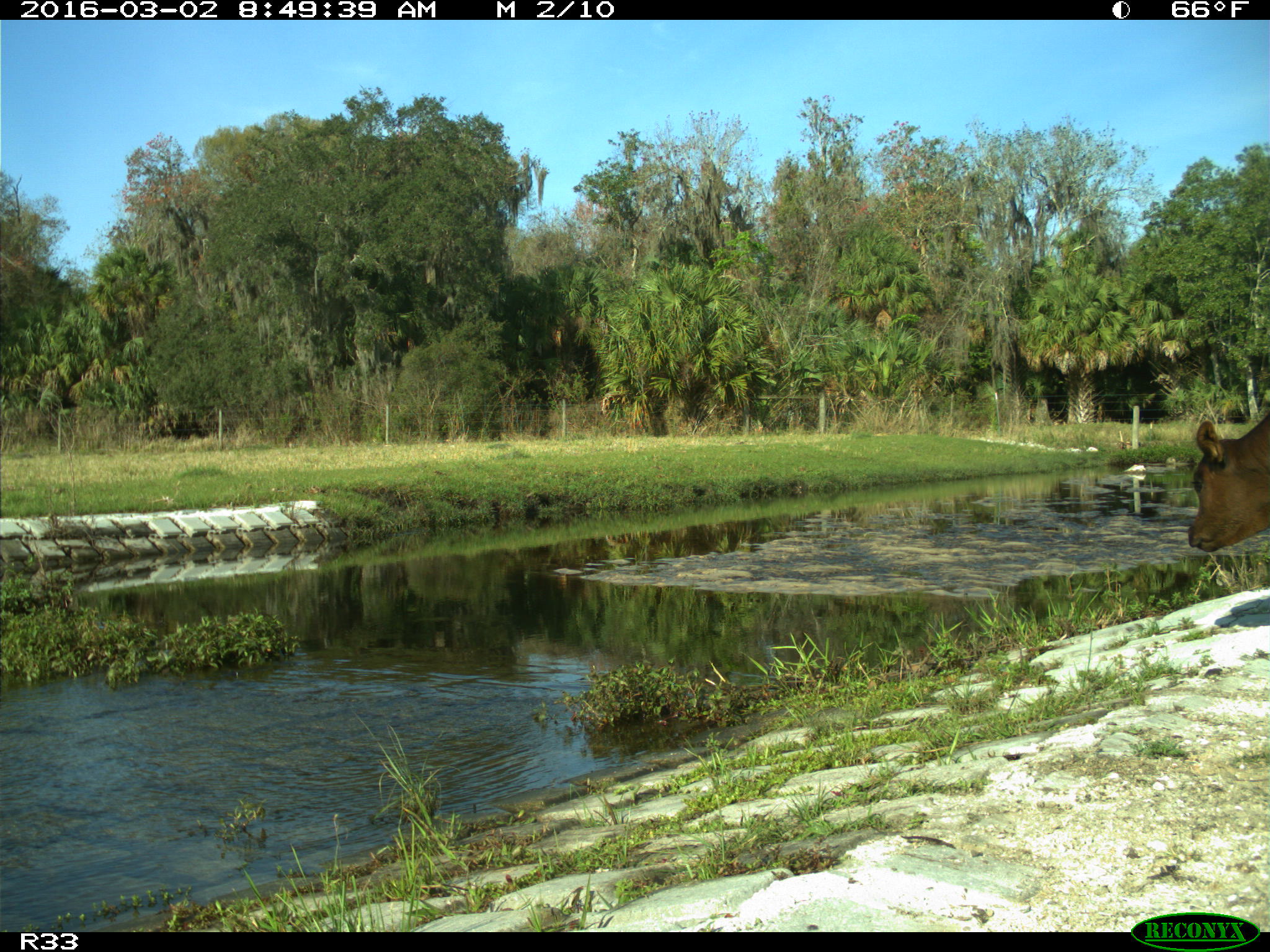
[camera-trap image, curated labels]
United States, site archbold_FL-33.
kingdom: Animalia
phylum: Chordata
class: Mammalia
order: Artiodactyla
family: Bovidae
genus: Bos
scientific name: Bos taurus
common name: domestic cow